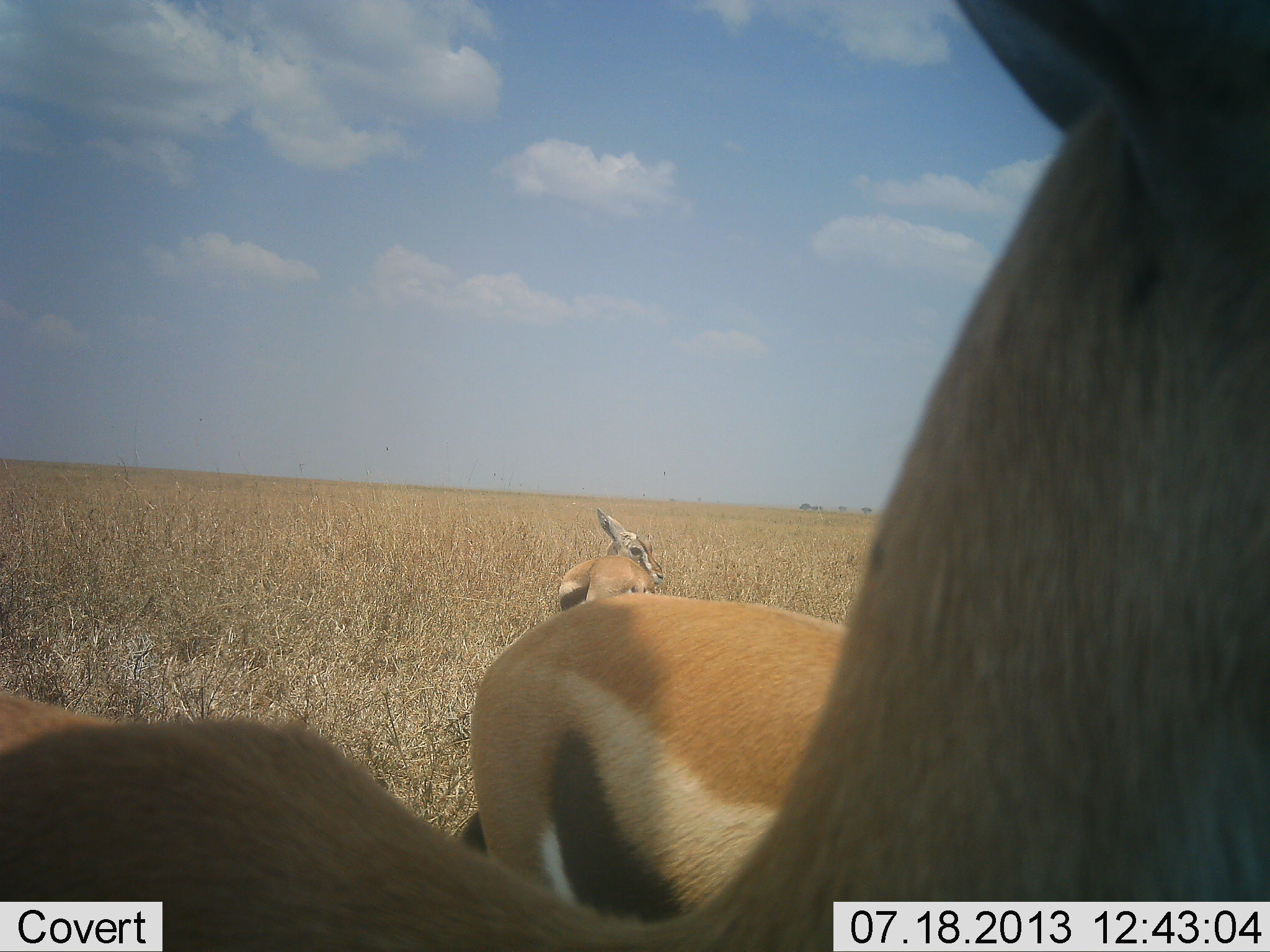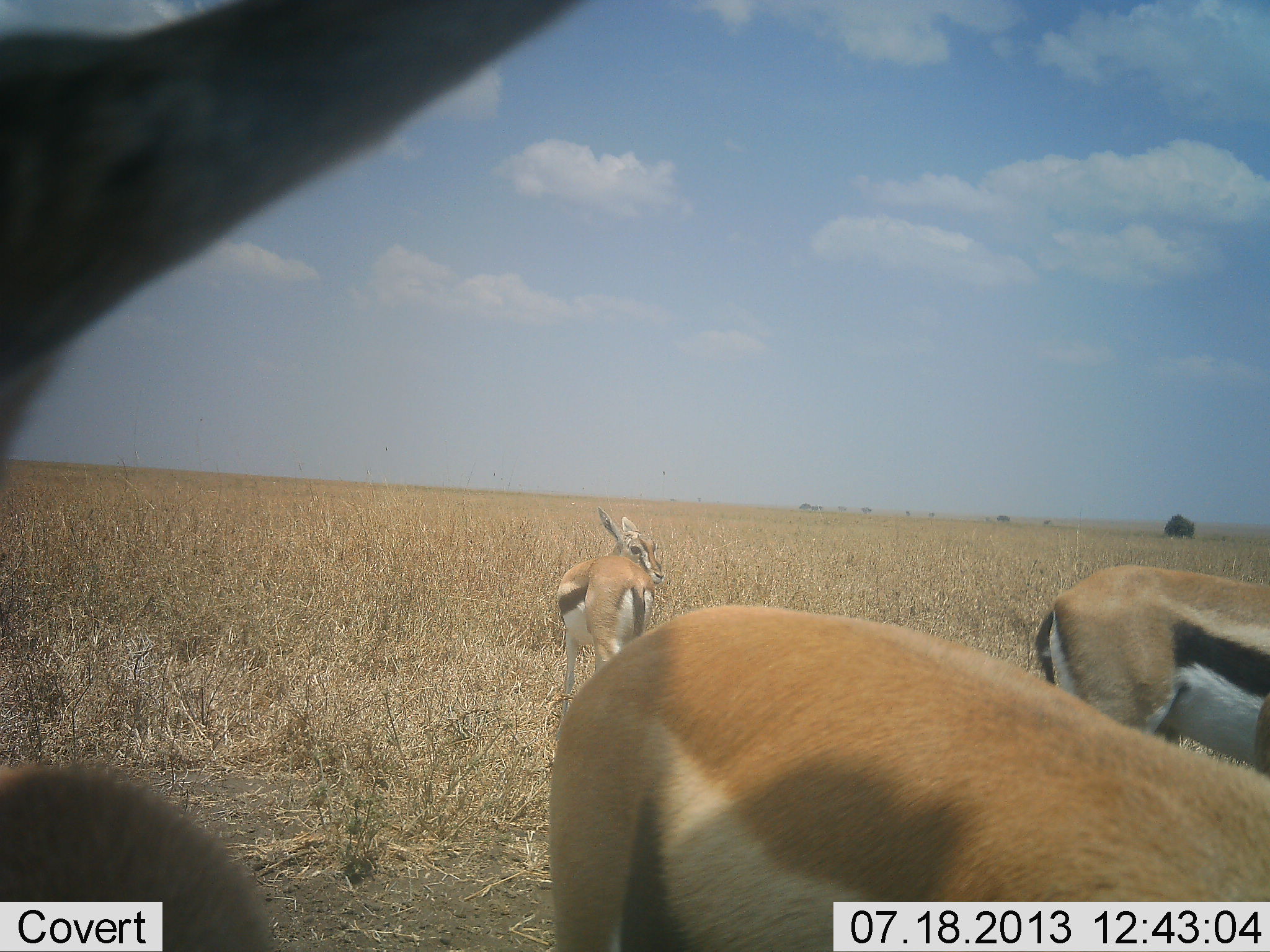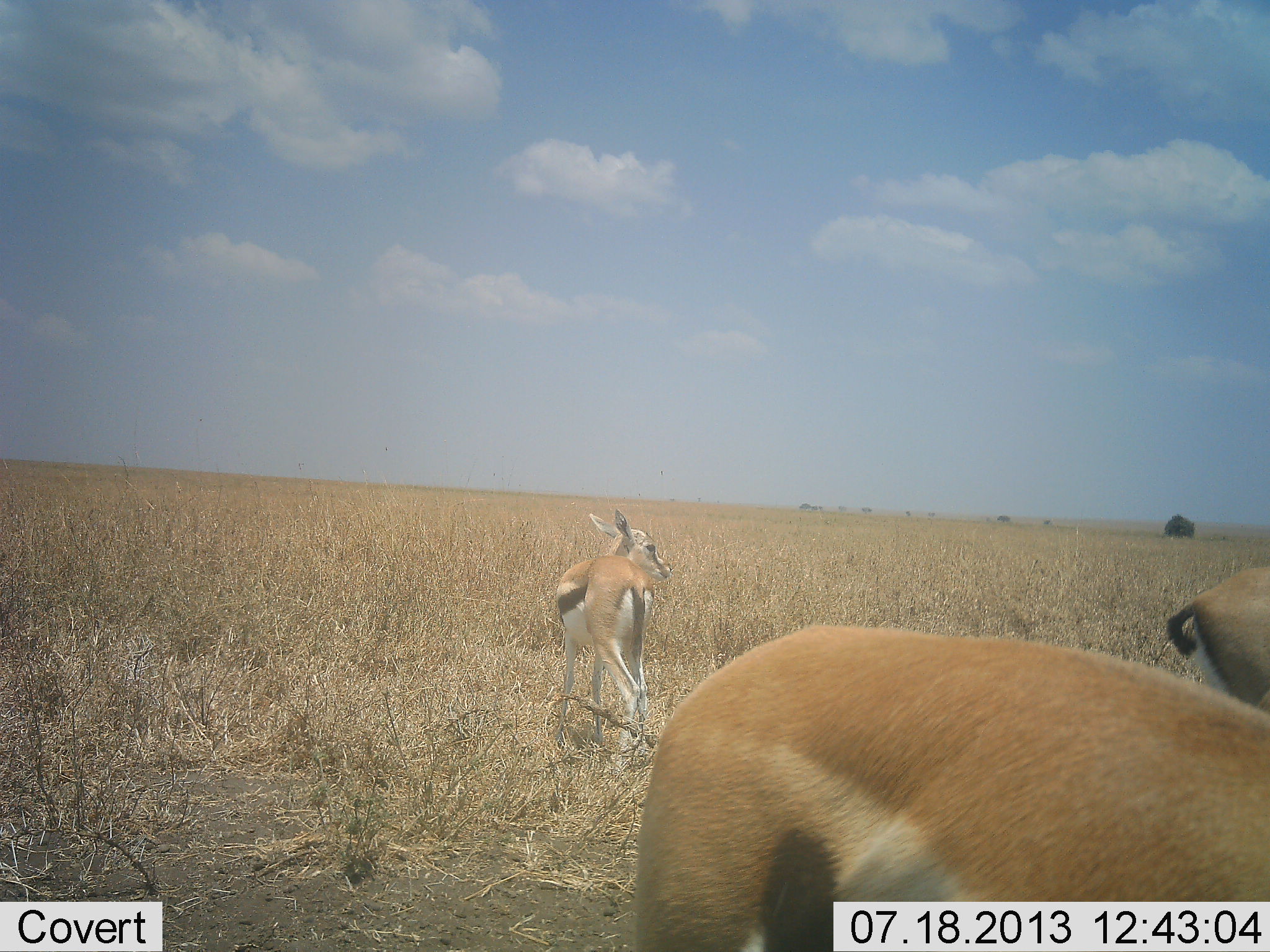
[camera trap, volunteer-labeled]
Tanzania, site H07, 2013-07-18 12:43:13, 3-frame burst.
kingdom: Animalia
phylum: Chordata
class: Mammalia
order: Artiodactyla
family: Bovidae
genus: Eudorcas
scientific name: Eudorcas thomsonii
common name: thomson's gazelle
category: gazellethomsons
Gazellethomsons (thomson's gazelle) (Eudorcas thomsonii), count 4. Behavior (volunteer vote fractions): standing 68%, resting 0%, moving 58%, interacting 3%. Young present (vote fraction): 3%. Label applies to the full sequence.